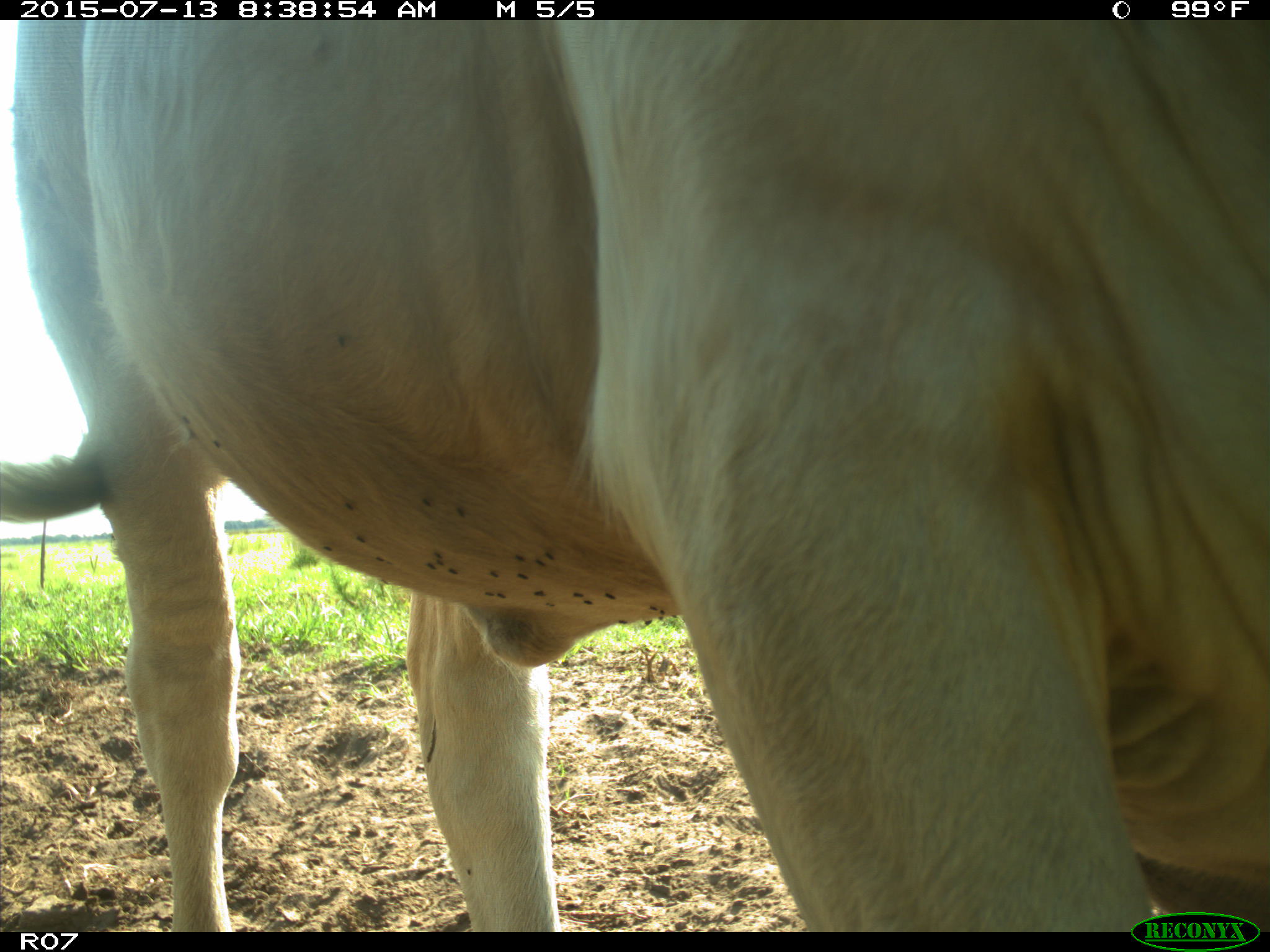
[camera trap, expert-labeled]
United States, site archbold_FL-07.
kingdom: Animalia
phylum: Chordata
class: Mammalia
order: Artiodactyla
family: Bovidae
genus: Bos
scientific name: Bos taurus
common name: domestic cow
Bos taurus (domestic cow).